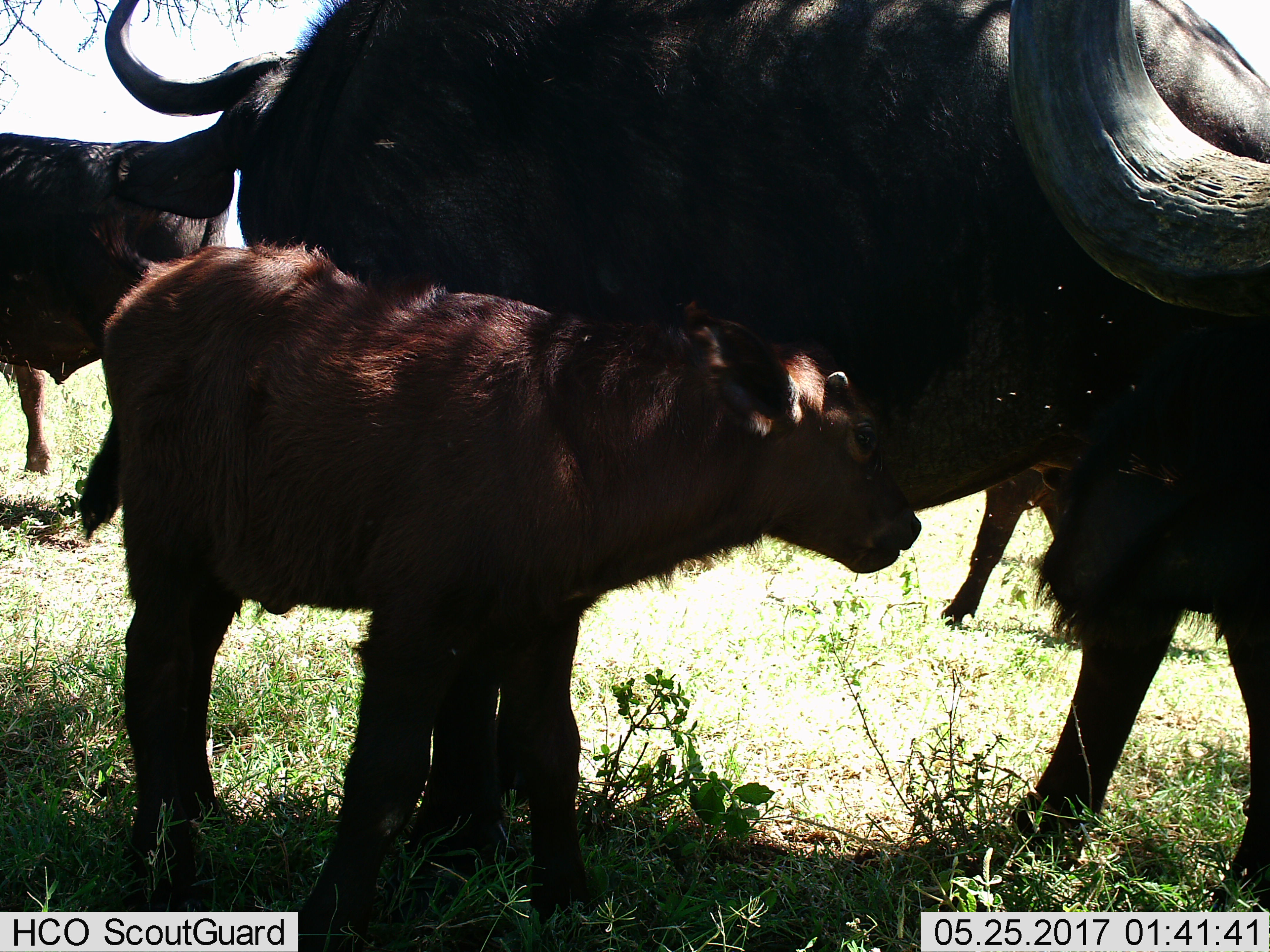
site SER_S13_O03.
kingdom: Animalia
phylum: Chordata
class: Mammalia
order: Artiodactyla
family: Bovidae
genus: Syncerus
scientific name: Syncerus caffer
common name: african buffalo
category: buffalo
Buffalo (african buffalo) (Syncerus caffer), count 4. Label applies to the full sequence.